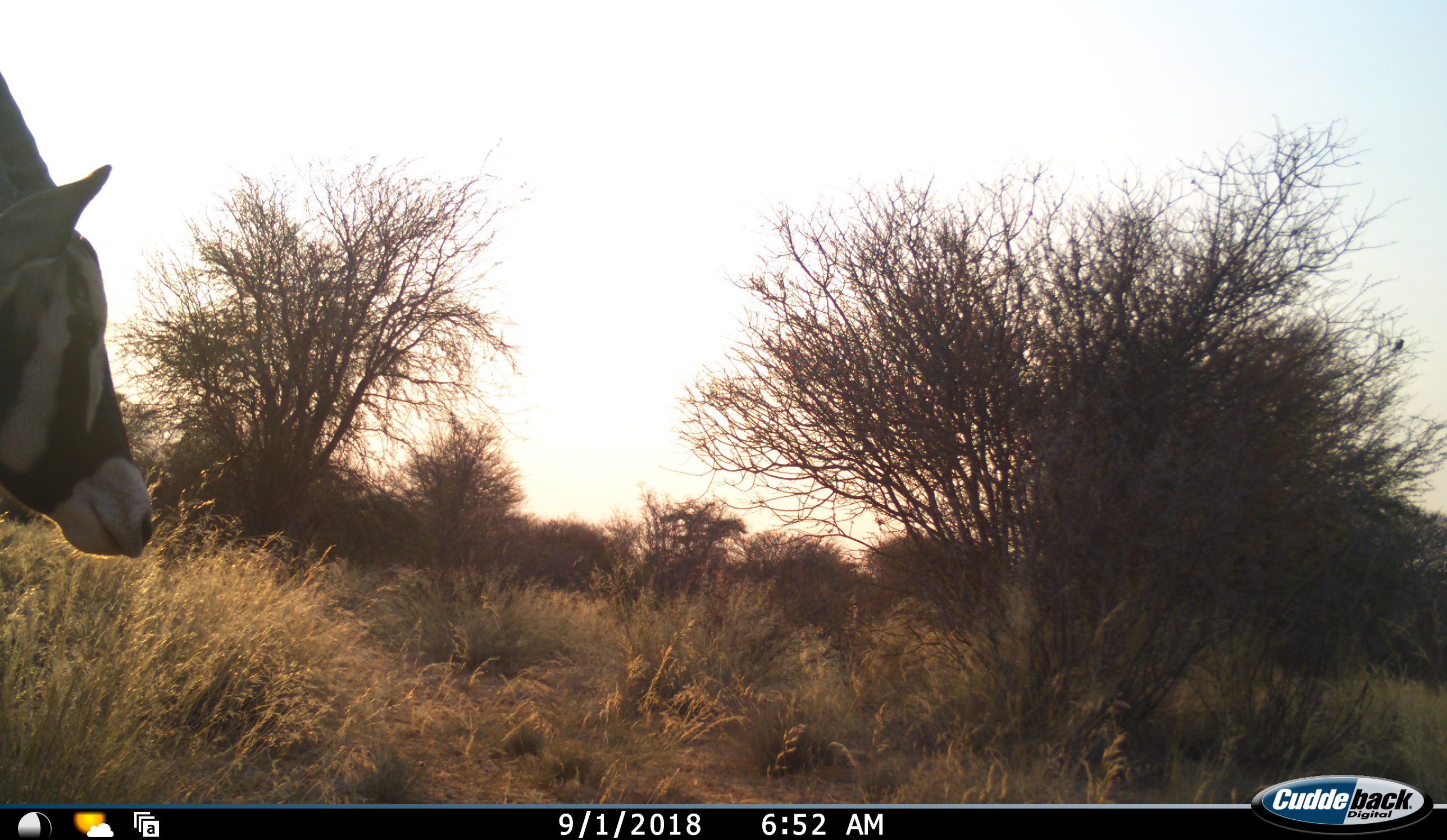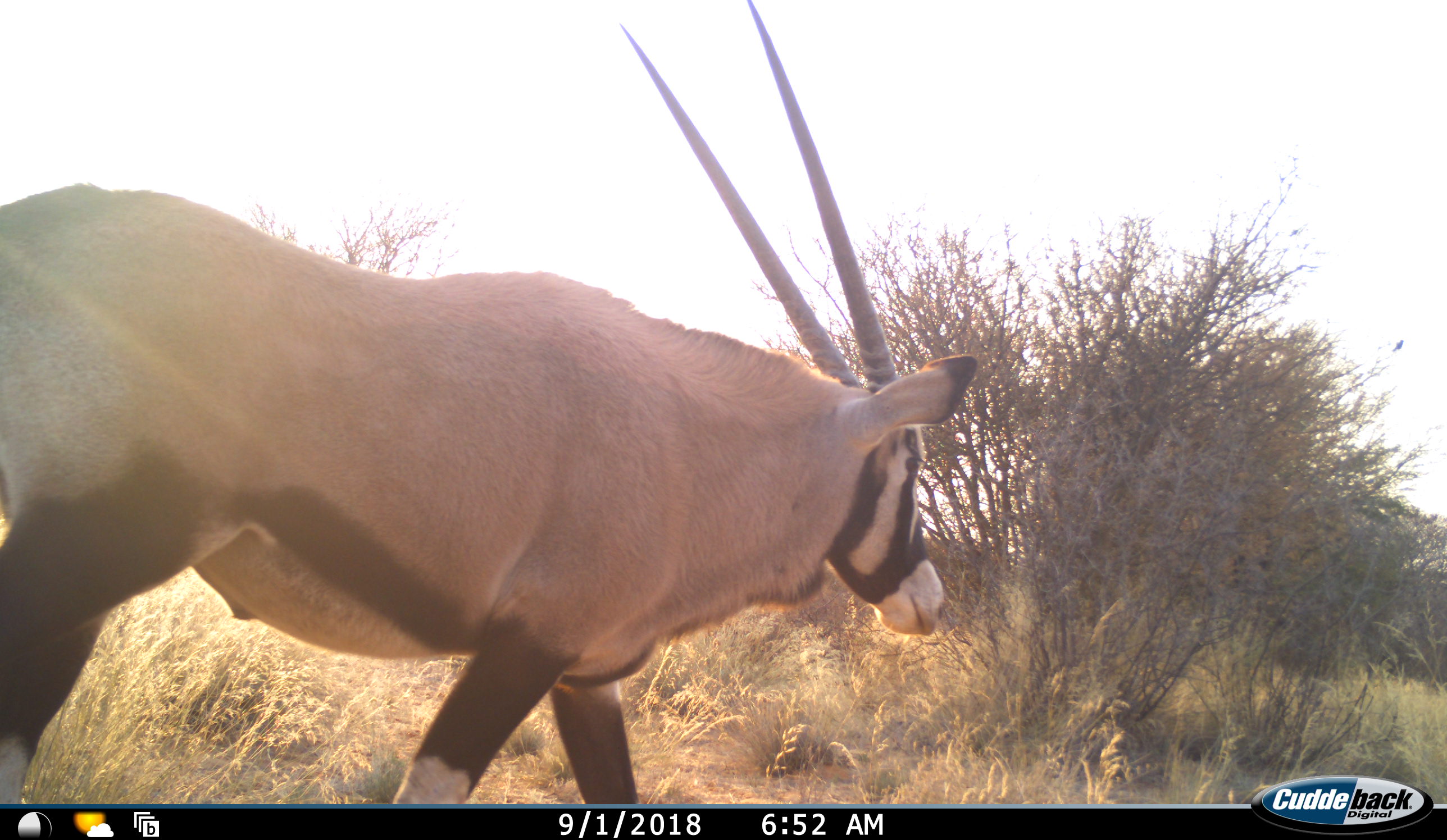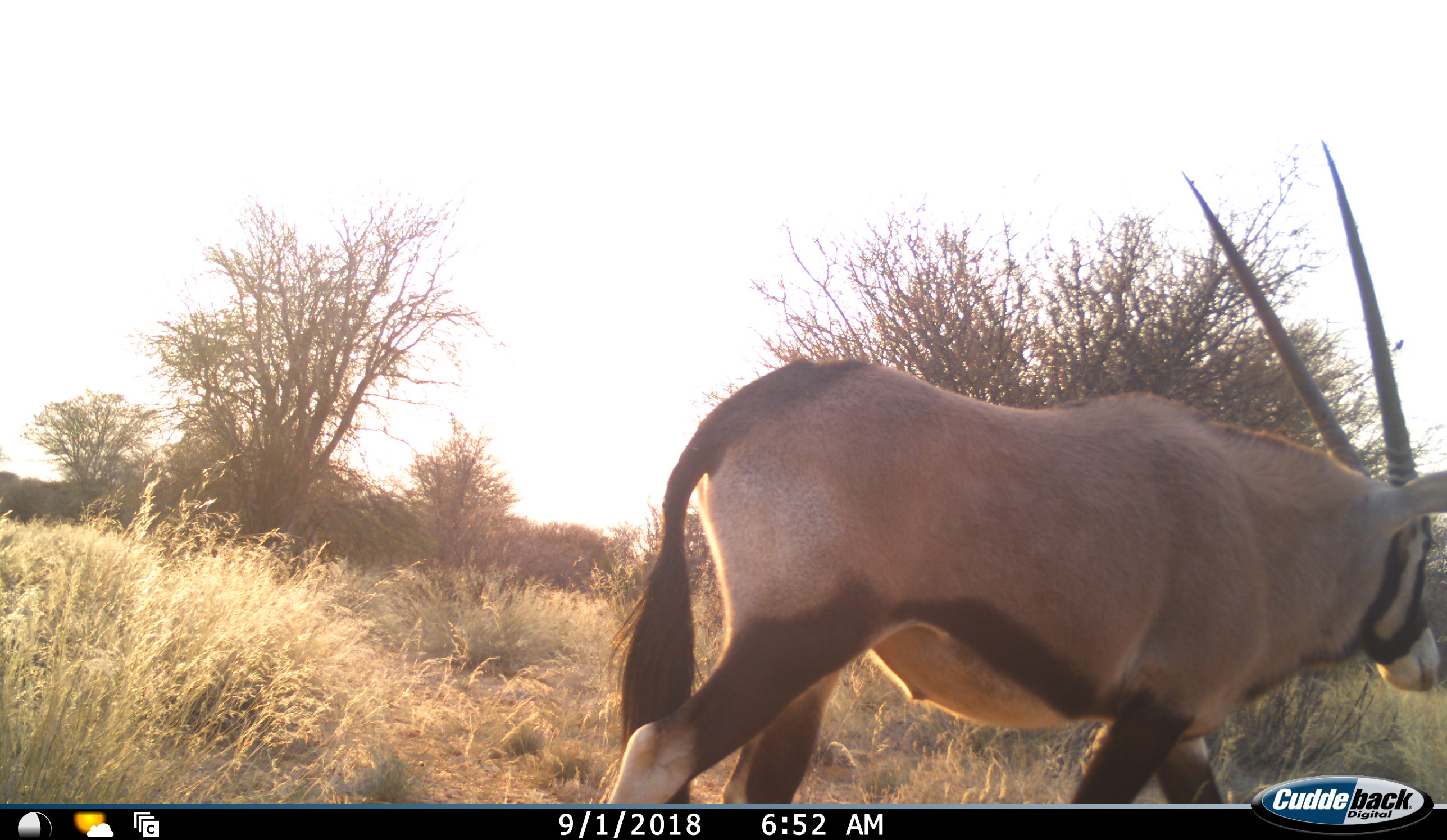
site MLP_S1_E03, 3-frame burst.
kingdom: Animalia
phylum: Chordata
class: Mammalia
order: Artiodactyla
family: Bovidae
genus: Oryx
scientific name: Oryx gazella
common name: gemsbok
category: oryx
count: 1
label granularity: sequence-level